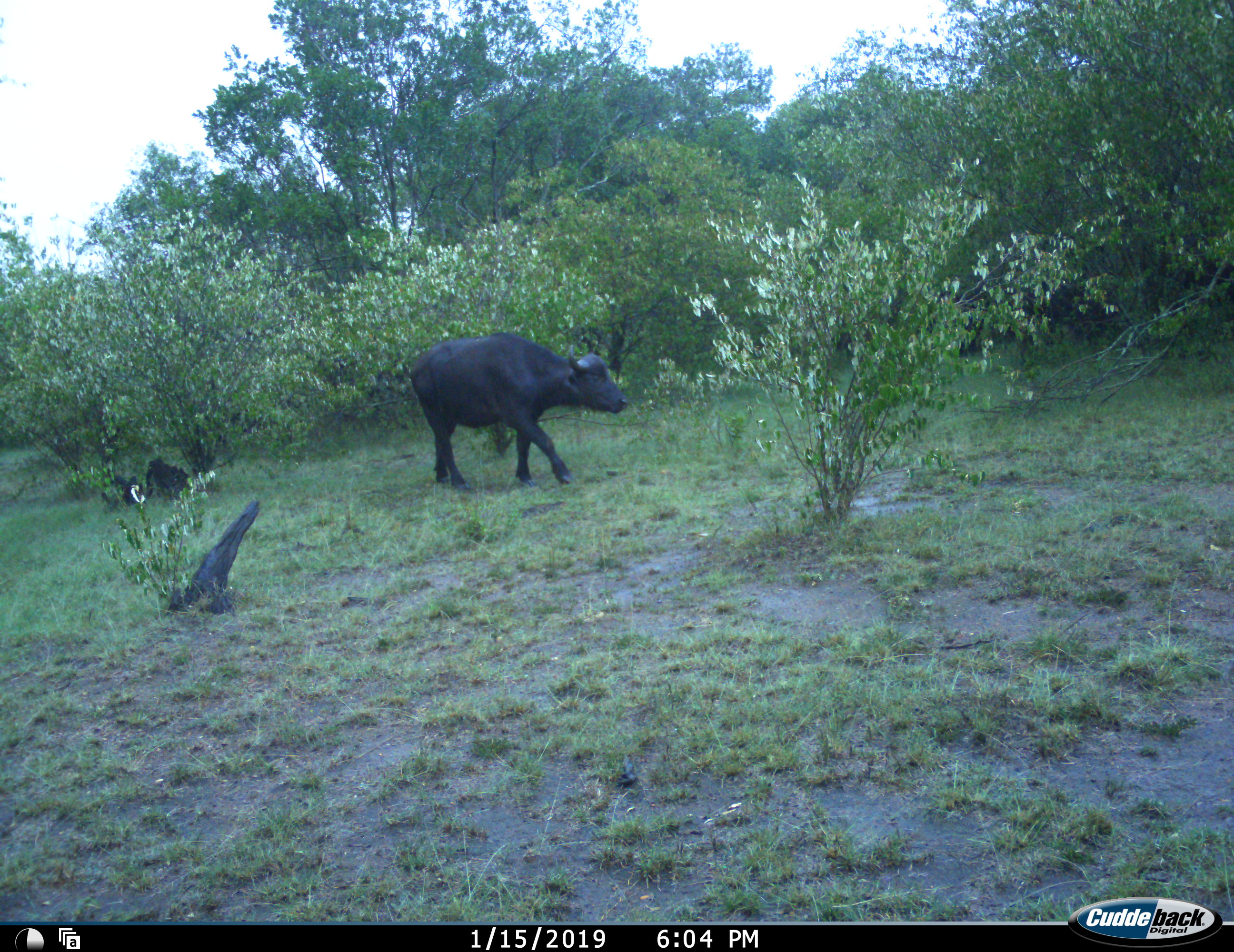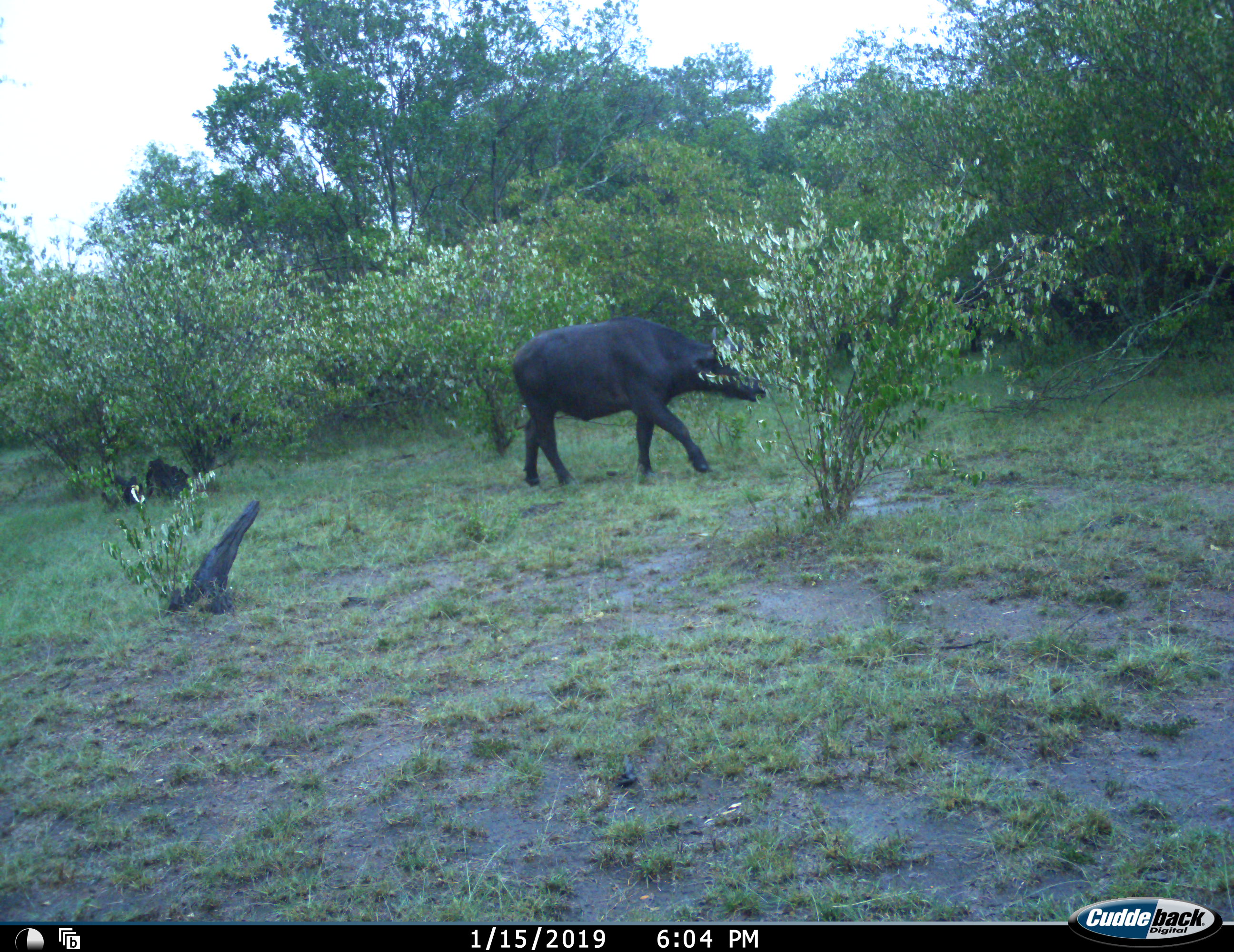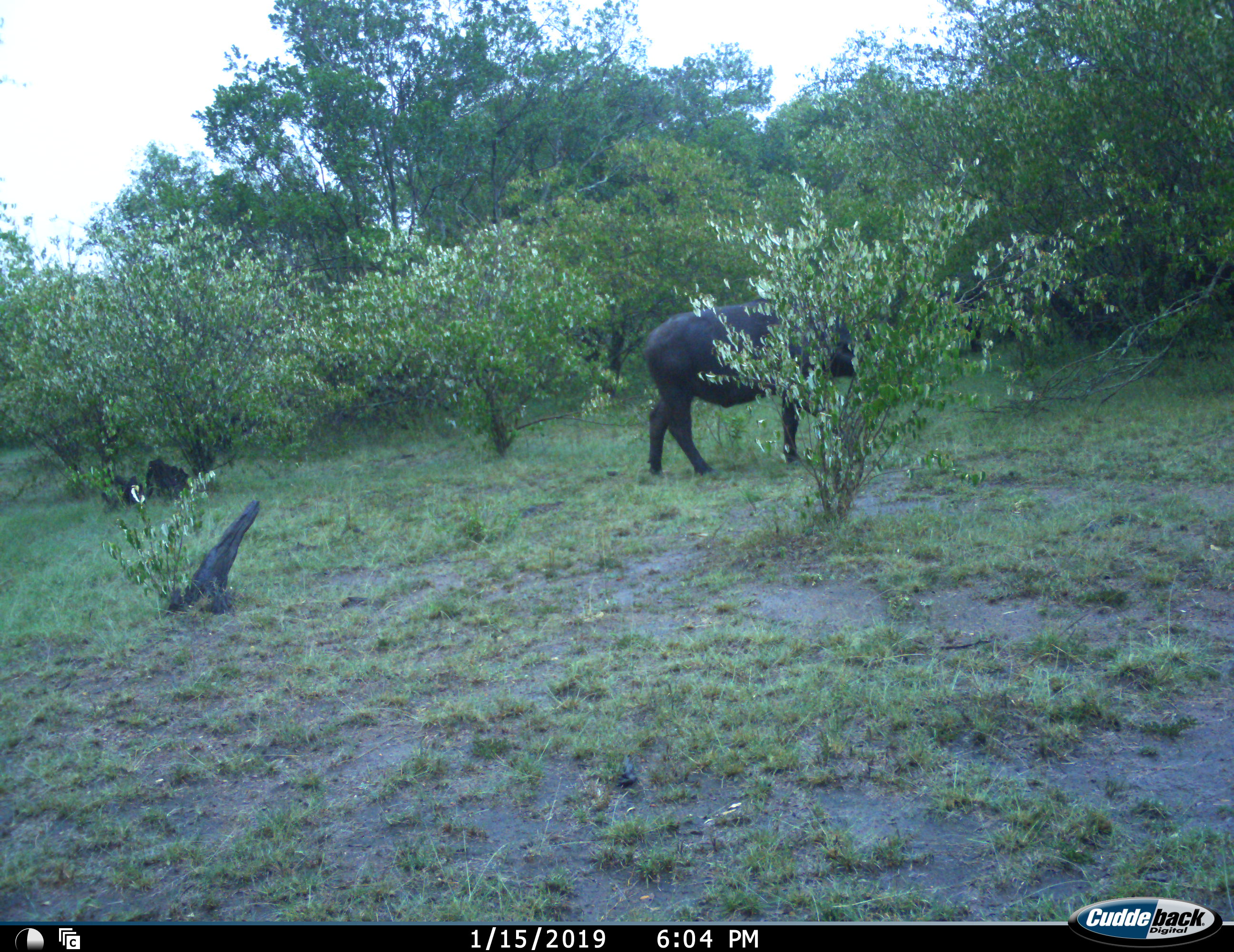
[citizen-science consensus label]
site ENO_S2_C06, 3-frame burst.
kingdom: Animalia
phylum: Chordata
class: Mammalia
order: Artiodactyla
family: Bovidae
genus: Syncerus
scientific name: Syncerus caffer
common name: african buffalo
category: buffalo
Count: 1.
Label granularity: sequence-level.